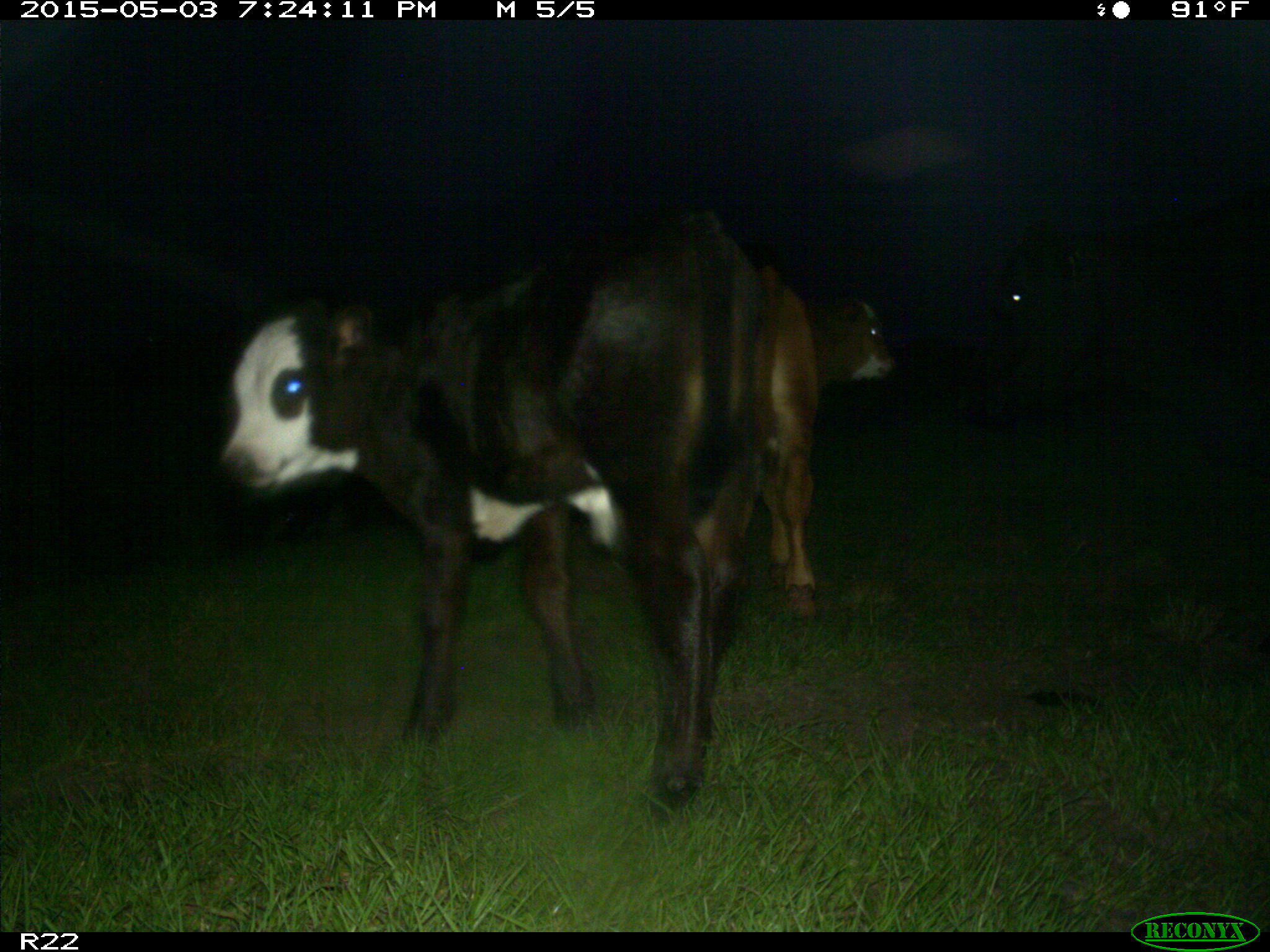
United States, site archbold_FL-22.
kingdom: Animalia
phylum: Chordata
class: Mammalia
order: Artiodactyla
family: Bovidae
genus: Bos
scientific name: Bos taurus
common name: domestic cow